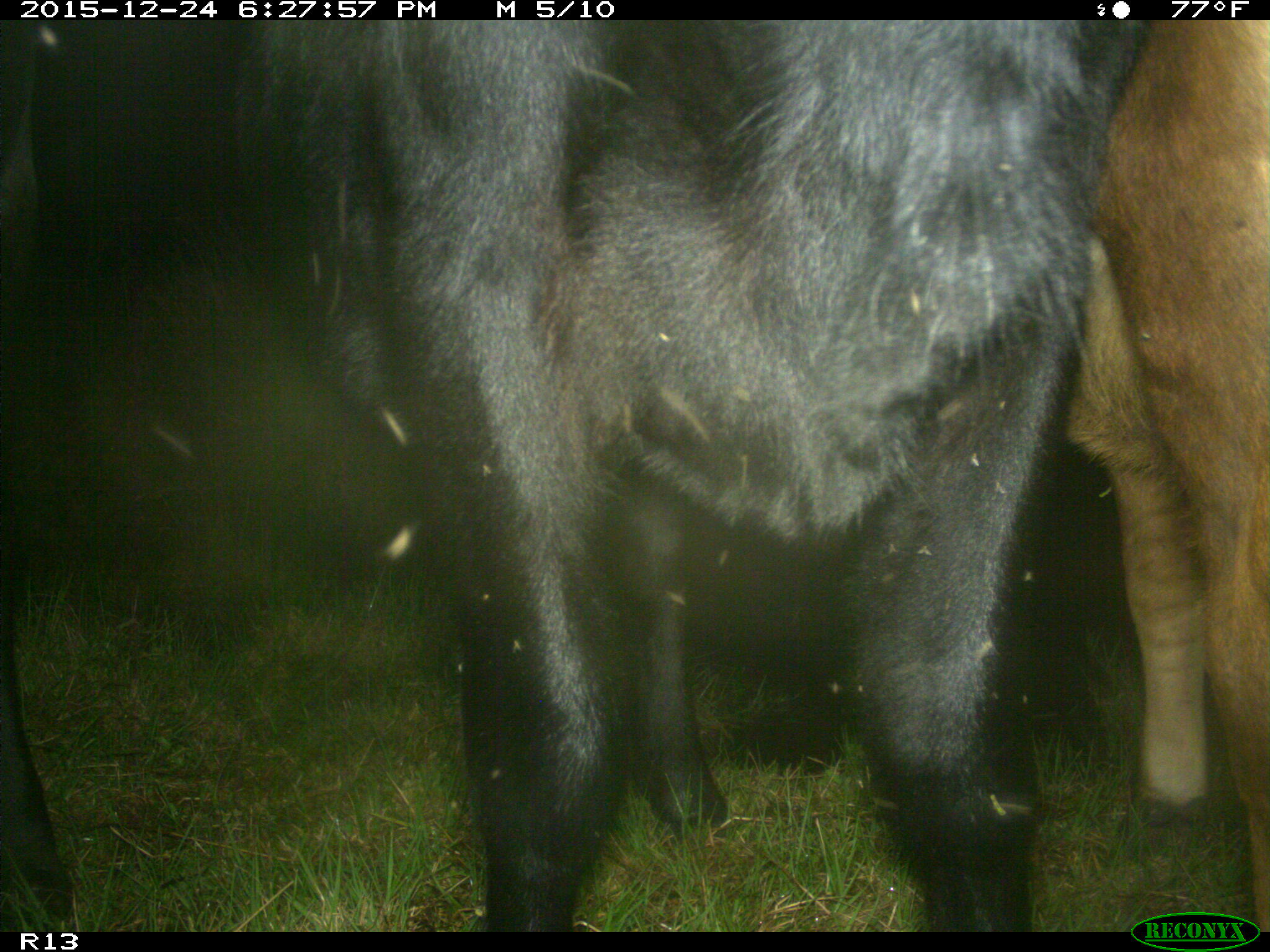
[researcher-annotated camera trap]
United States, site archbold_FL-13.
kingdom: Animalia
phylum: Chordata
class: Mammalia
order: Artiodactyla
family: Bovidae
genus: Bos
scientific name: Bos taurus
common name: domestic cow